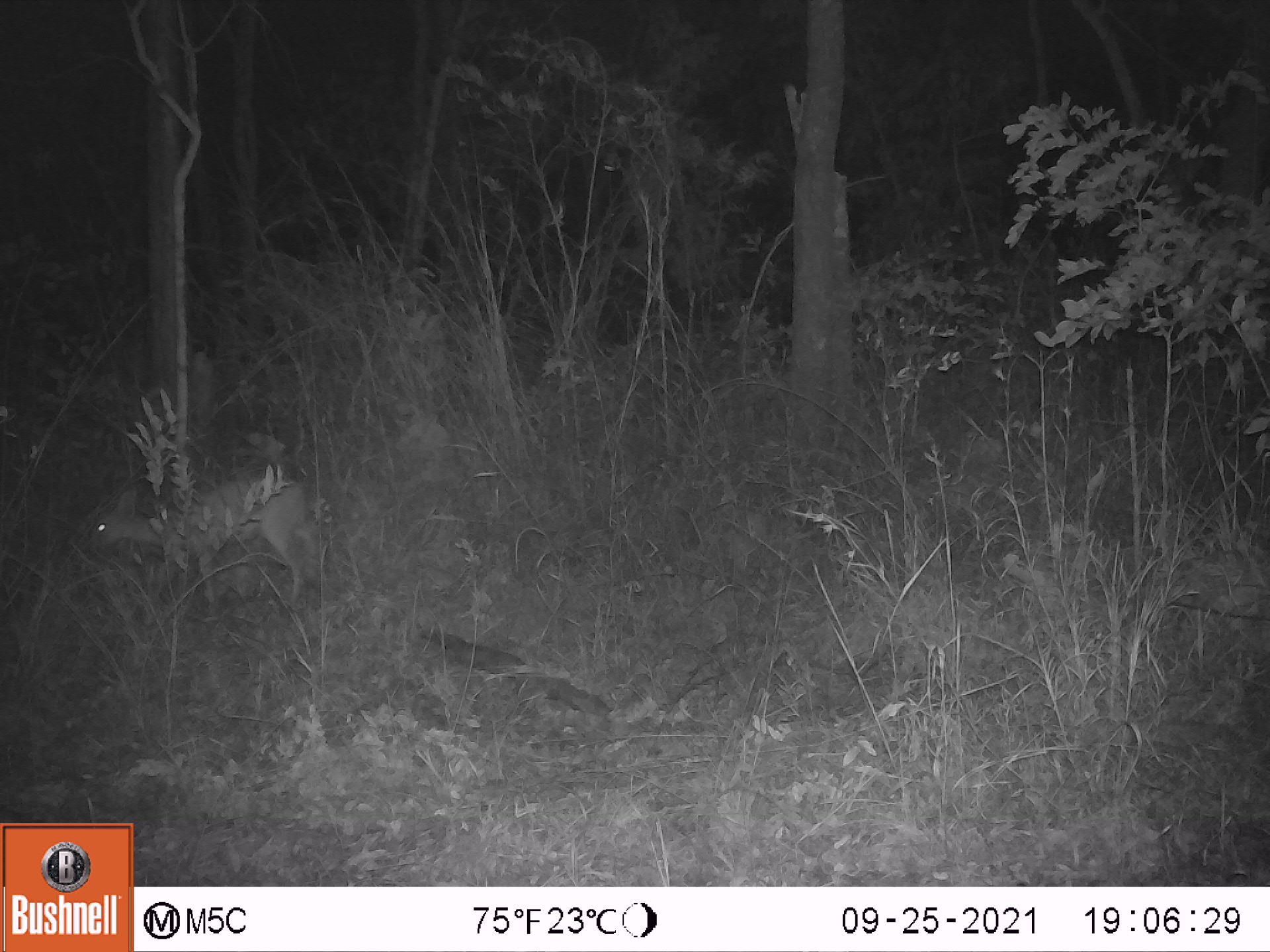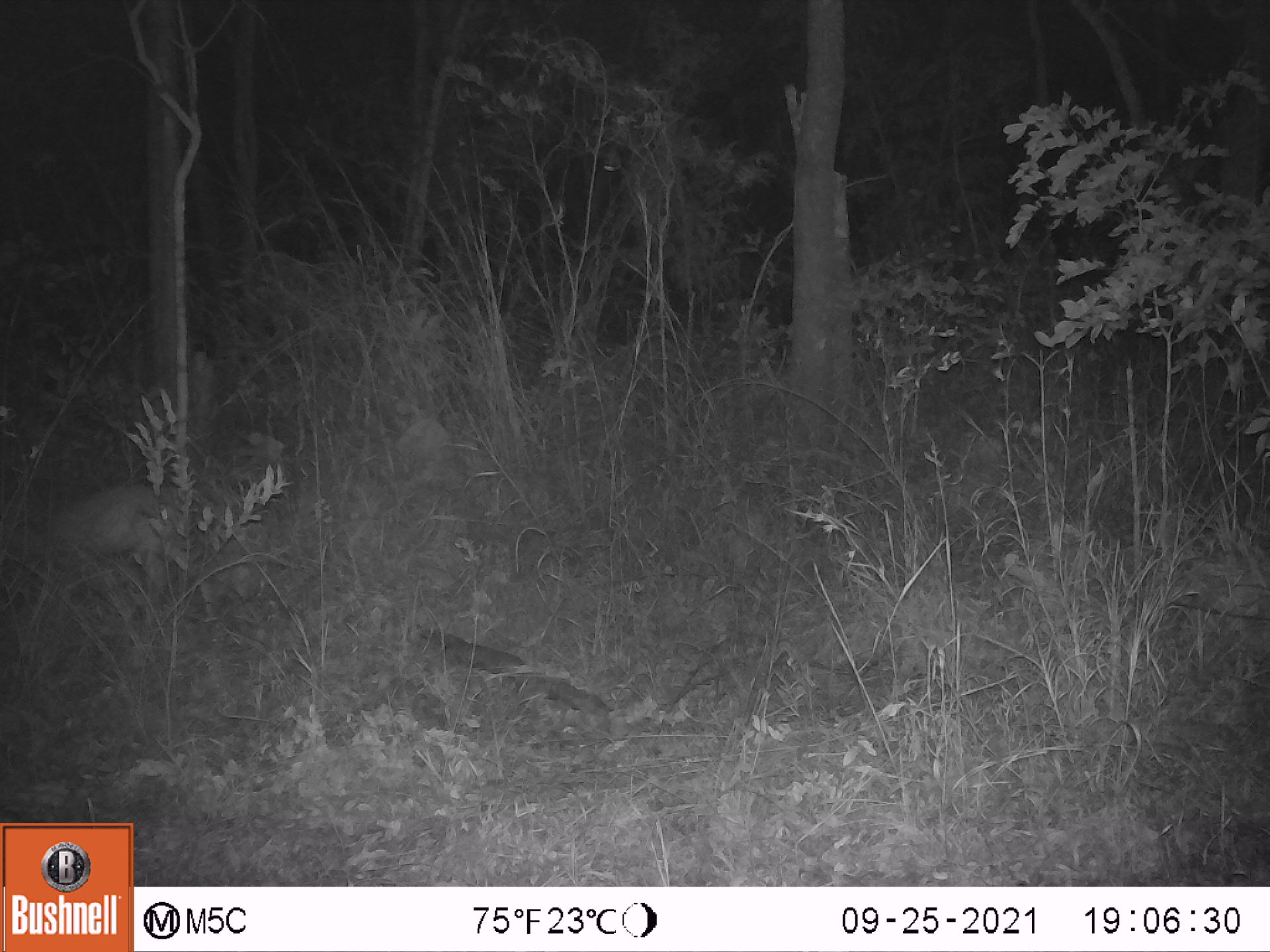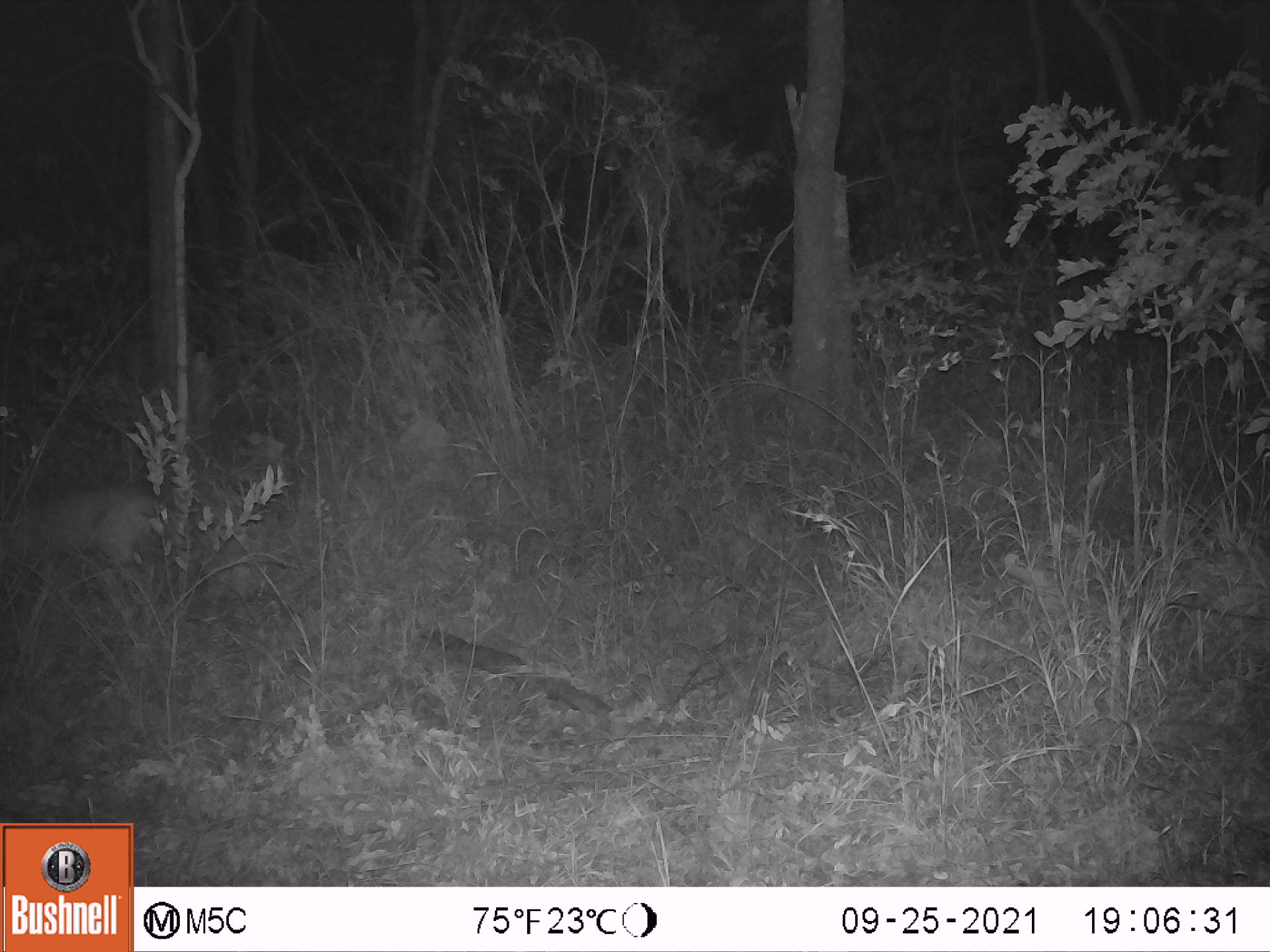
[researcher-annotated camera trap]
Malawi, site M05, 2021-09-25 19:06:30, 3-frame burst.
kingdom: Animalia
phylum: Chordata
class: Mammalia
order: Artiodactyla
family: Bovidae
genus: Sylvicapra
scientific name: Sylvicapra grimmia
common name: common duiker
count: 1